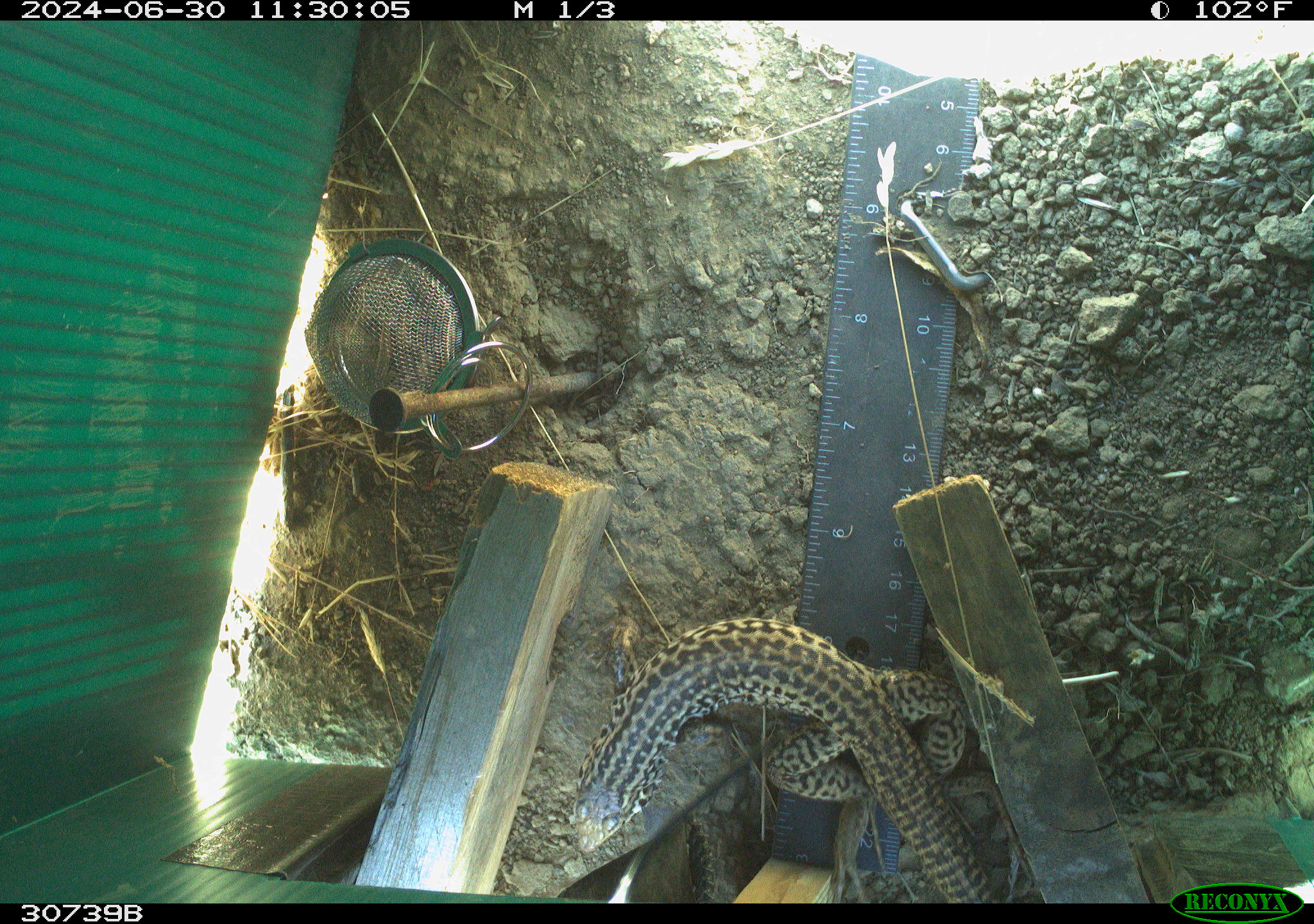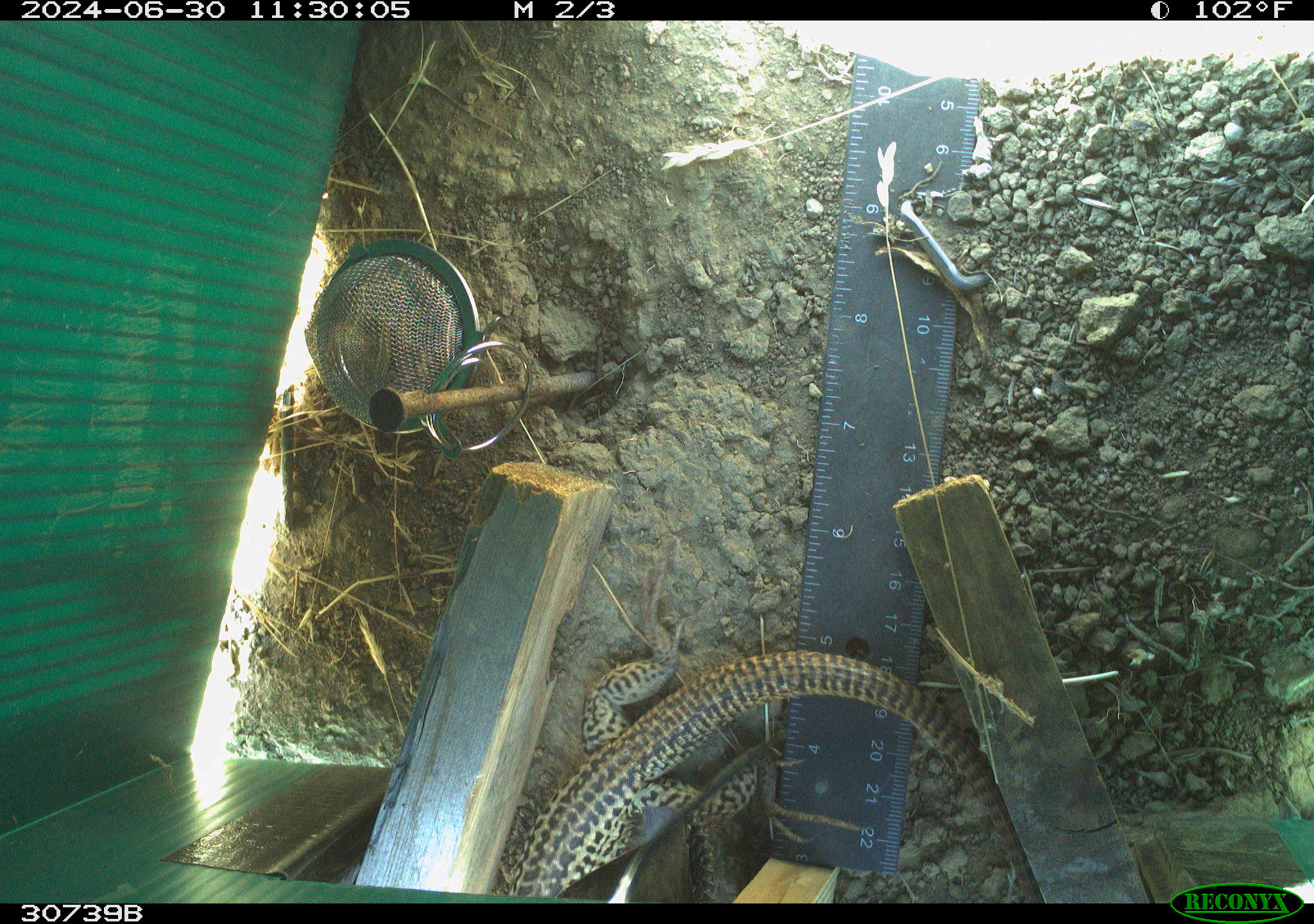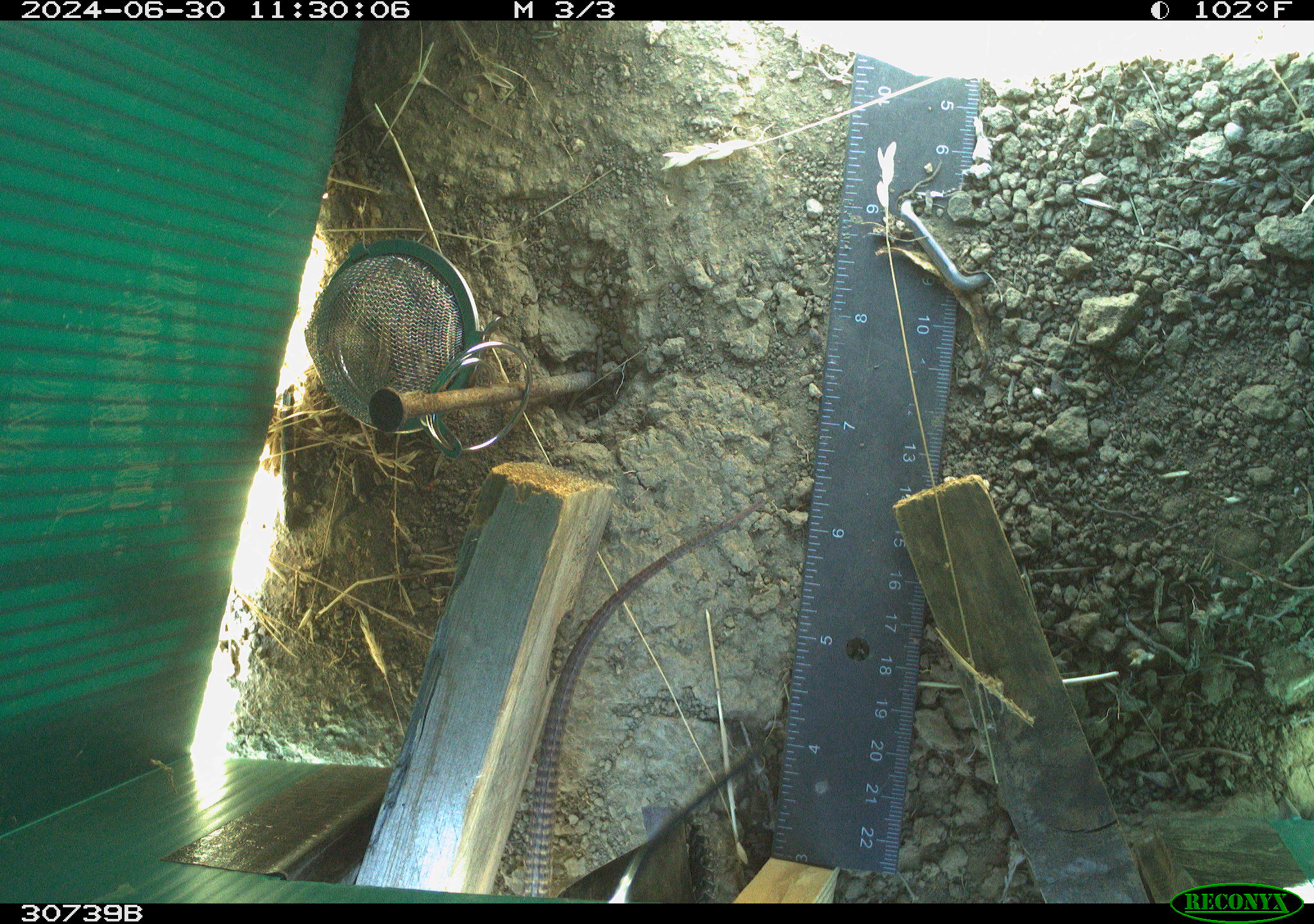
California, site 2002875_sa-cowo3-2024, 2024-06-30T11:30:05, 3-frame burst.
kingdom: Animalia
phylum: Chordata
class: Reptilia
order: Squamata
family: Teiidae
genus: Aspidoscelis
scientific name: Aspidoscelis tigris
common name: western whiptail